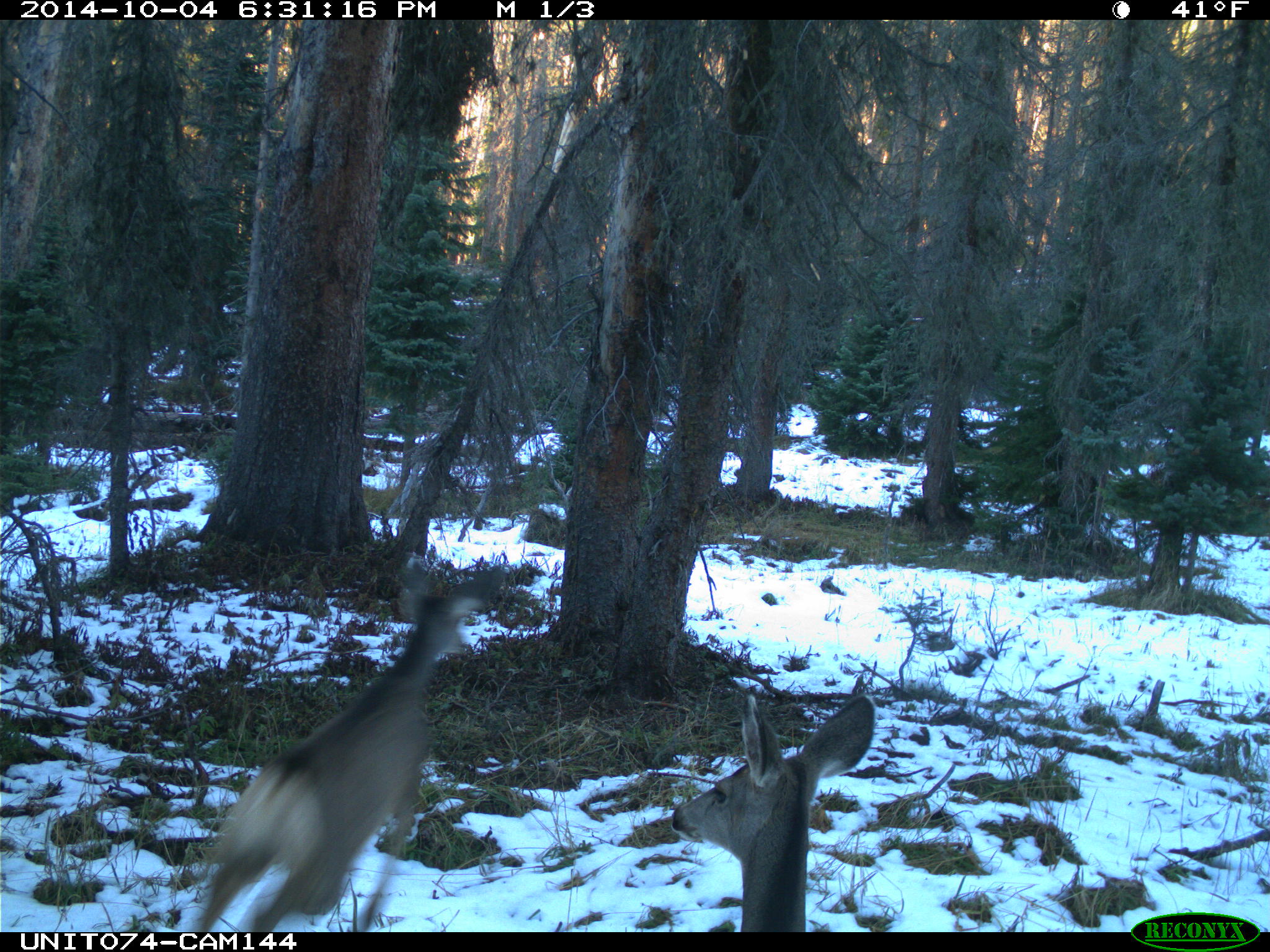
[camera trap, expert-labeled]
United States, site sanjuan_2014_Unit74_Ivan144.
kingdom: Animalia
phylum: Chordata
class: Mammalia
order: Artiodactyla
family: Cervidae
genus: Odocoileus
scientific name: Odocoileus hemionus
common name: mule deer